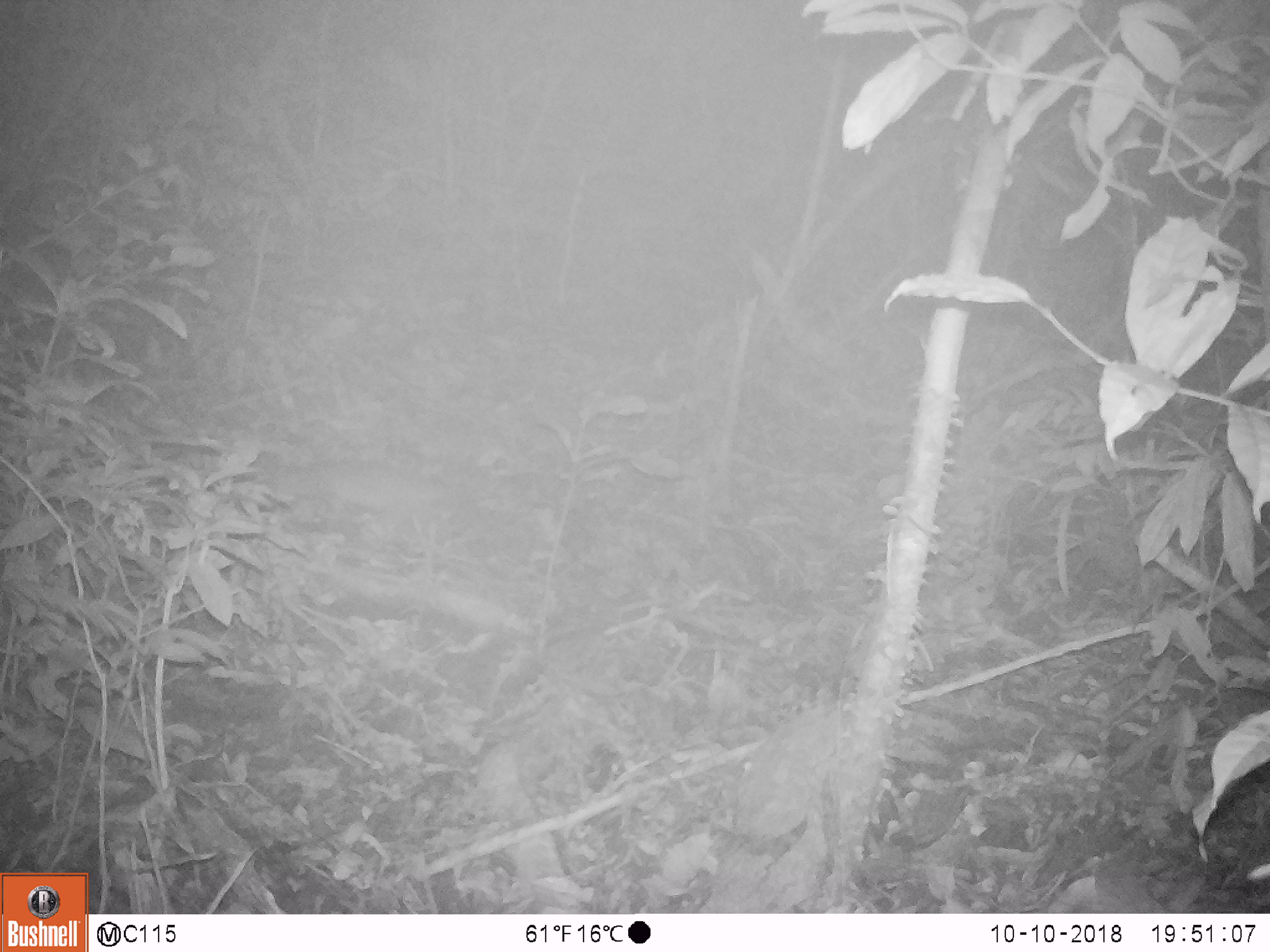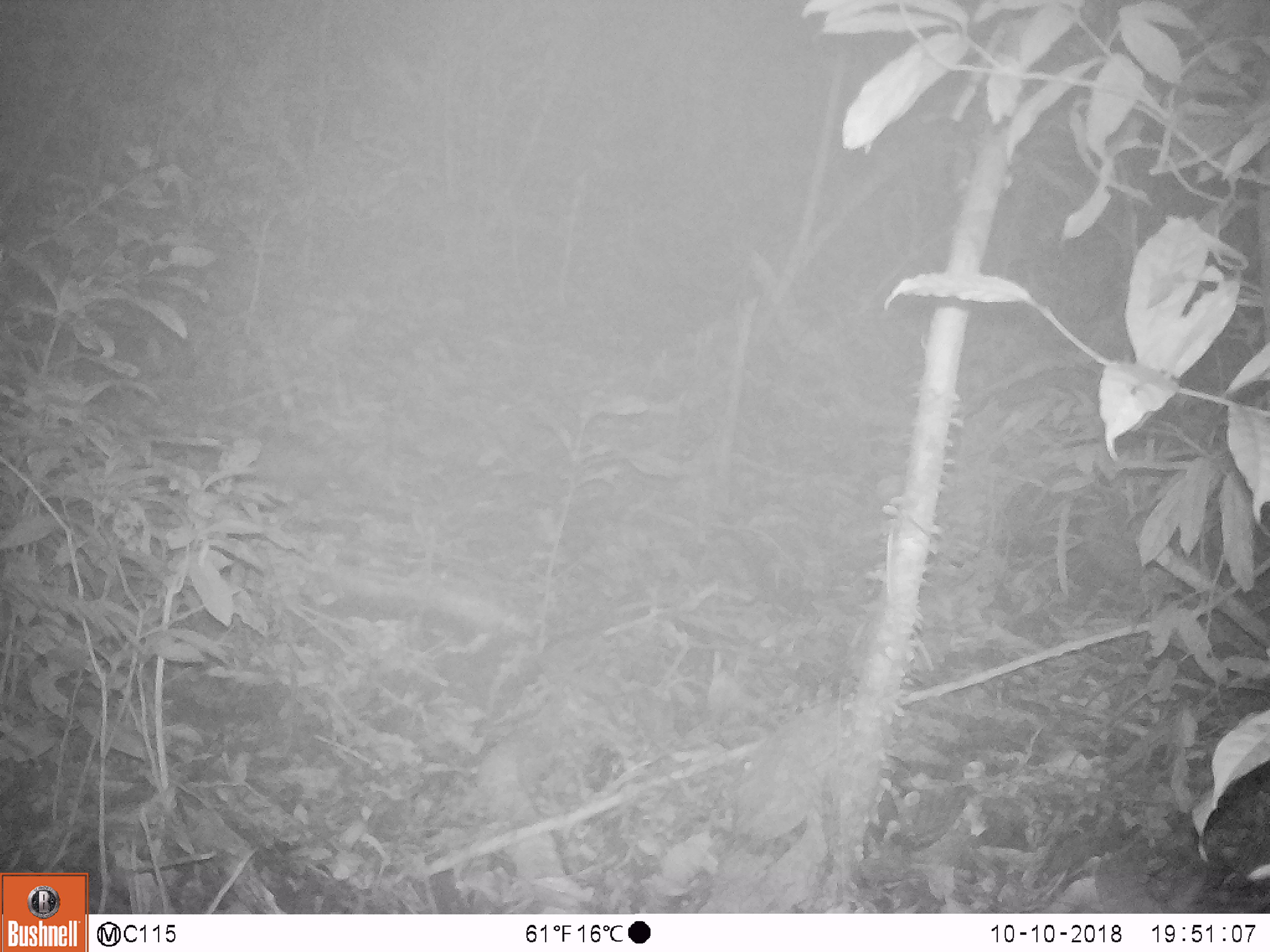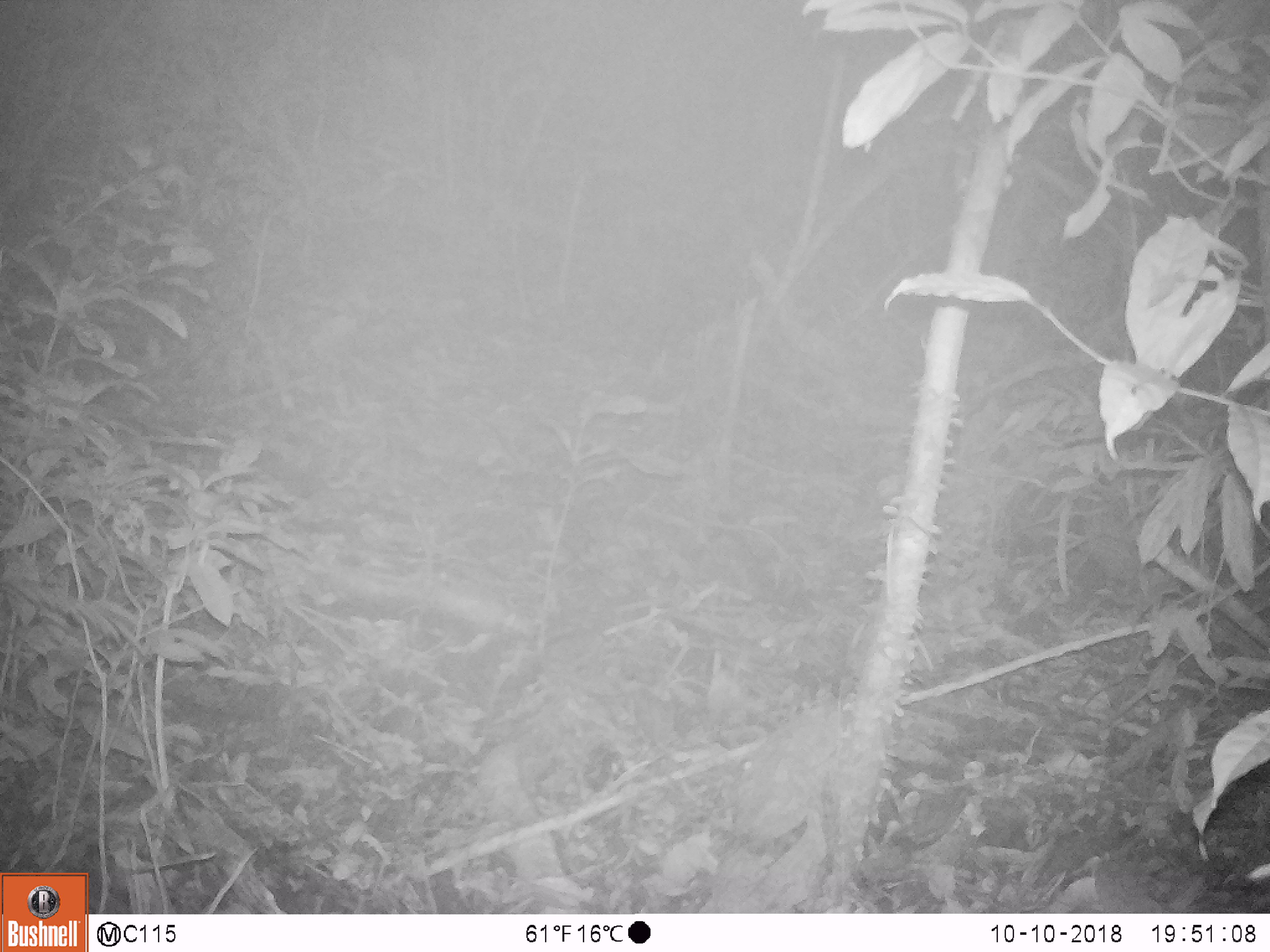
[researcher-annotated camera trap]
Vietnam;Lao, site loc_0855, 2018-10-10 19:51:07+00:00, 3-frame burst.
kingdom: Animalia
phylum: Chordata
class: Mammalia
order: Carnivora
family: Mustelidae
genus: Melogale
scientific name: Melogale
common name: ferret badger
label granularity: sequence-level